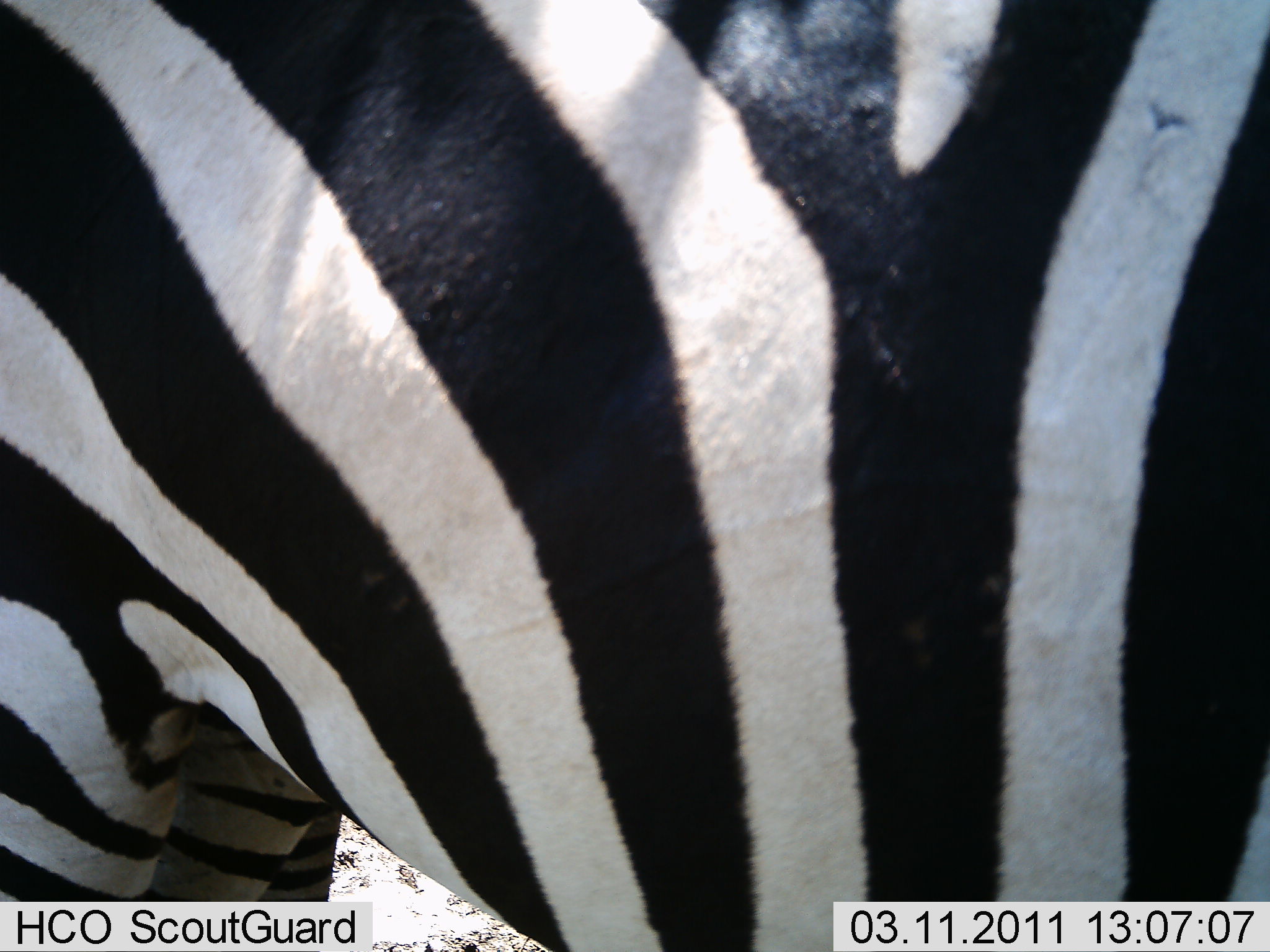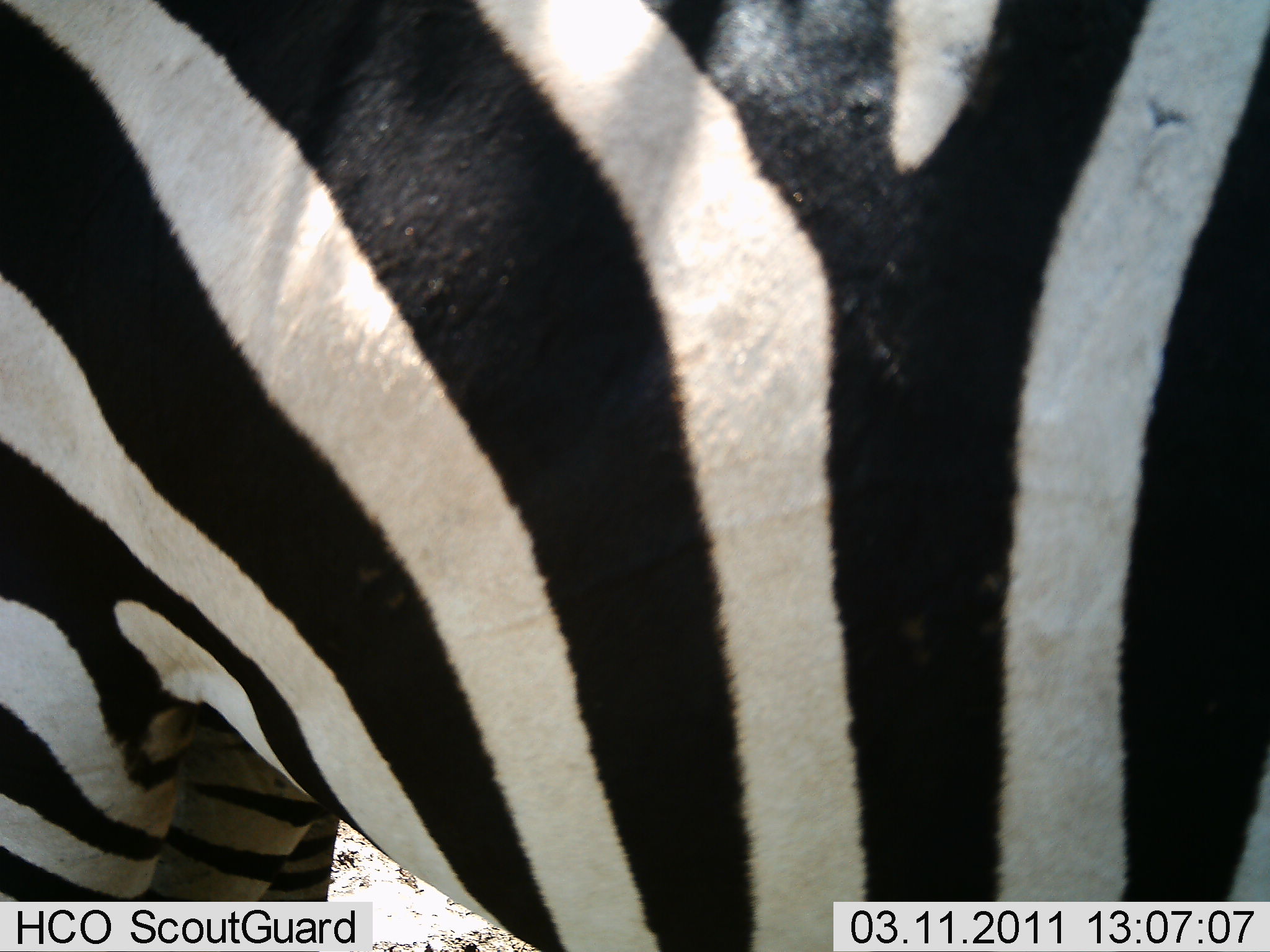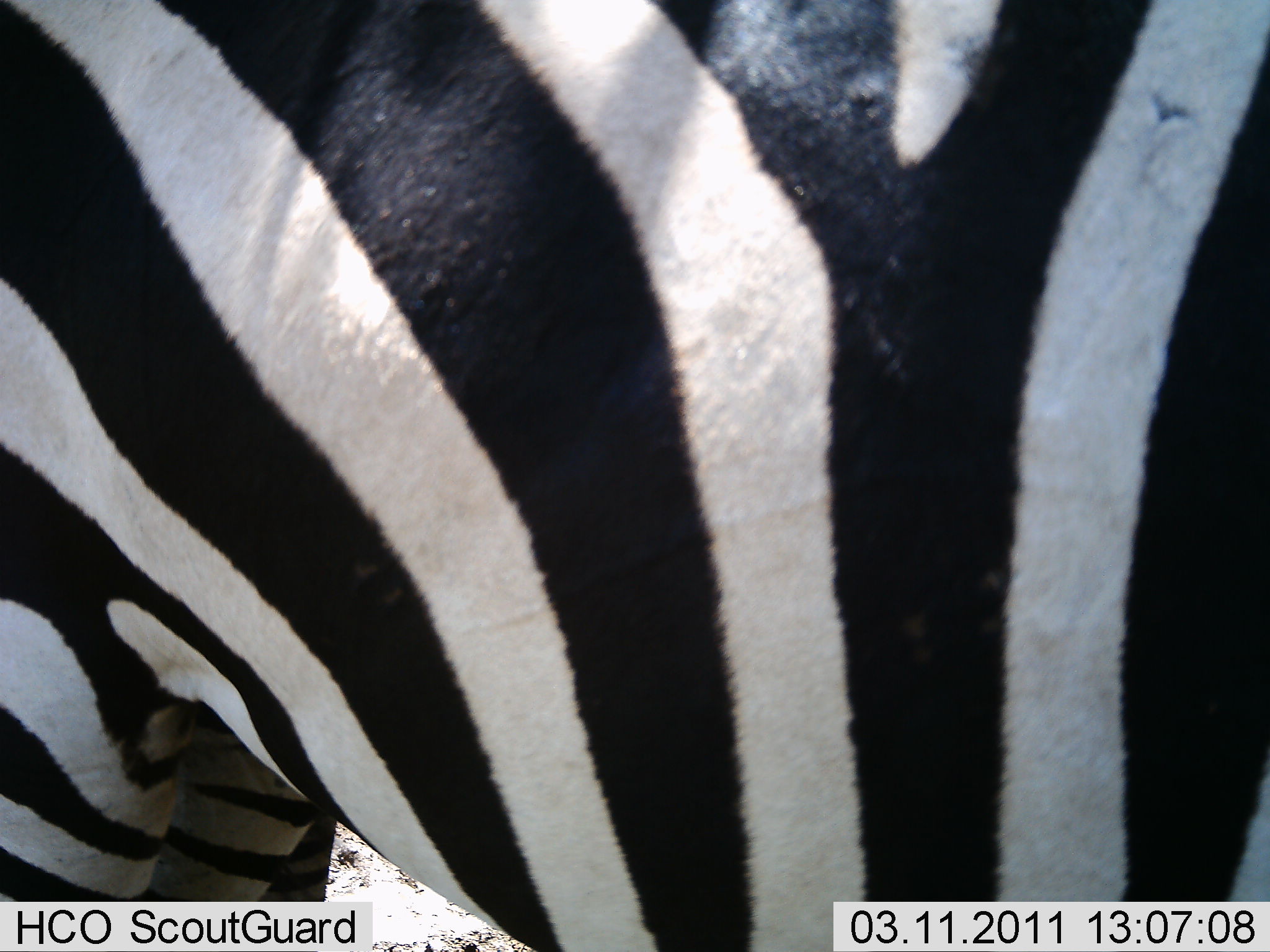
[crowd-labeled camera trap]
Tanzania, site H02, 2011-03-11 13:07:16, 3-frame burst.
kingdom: Animalia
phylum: Chordata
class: Mammalia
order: Perissodactyla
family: Equidae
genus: Equus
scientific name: Equus quagga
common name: plains zebra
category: zebra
Zebra (plains zebra) (Equus quagga), count 1. Behavior (volunteer vote fractions): standing 100%, resting 0%, moving 0%, interacting 0%. Young present (vote fraction): 0%. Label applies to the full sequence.